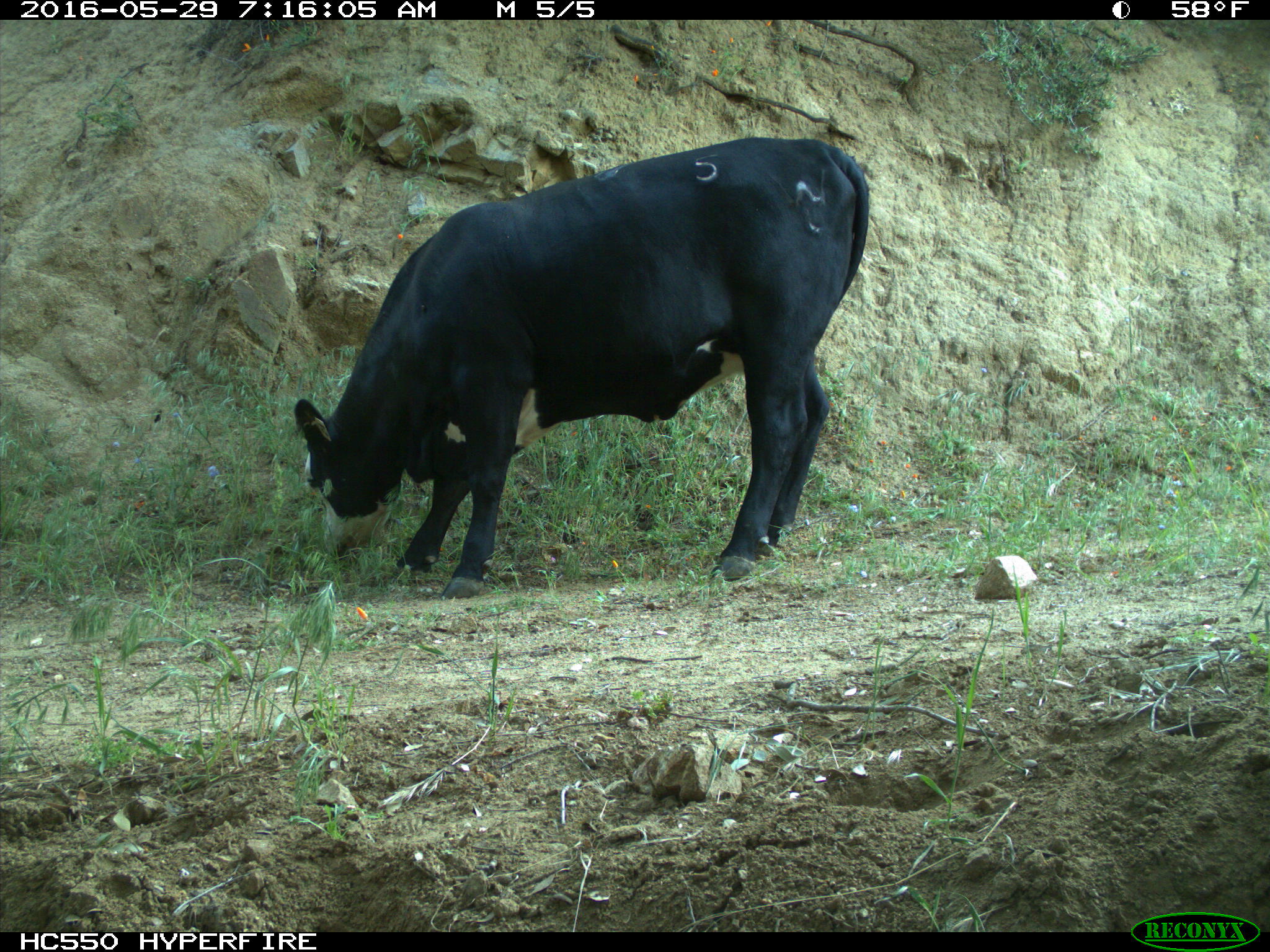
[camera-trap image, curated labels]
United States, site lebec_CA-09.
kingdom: Animalia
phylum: Chordata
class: Mammalia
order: Artiodactyla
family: Bovidae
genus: Bos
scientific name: Bos taurus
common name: domestic cow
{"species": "Bos taurus (domestic cow)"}